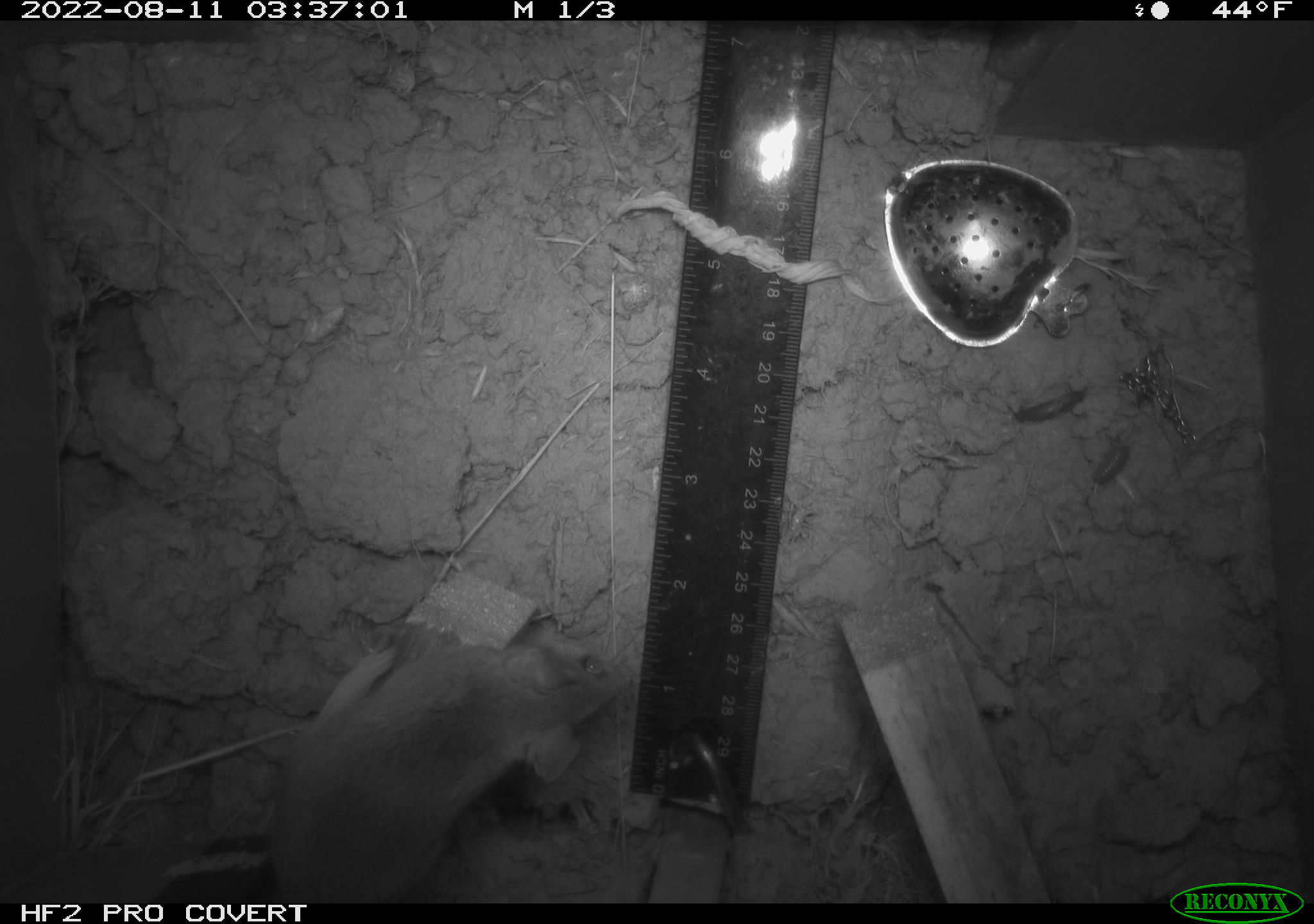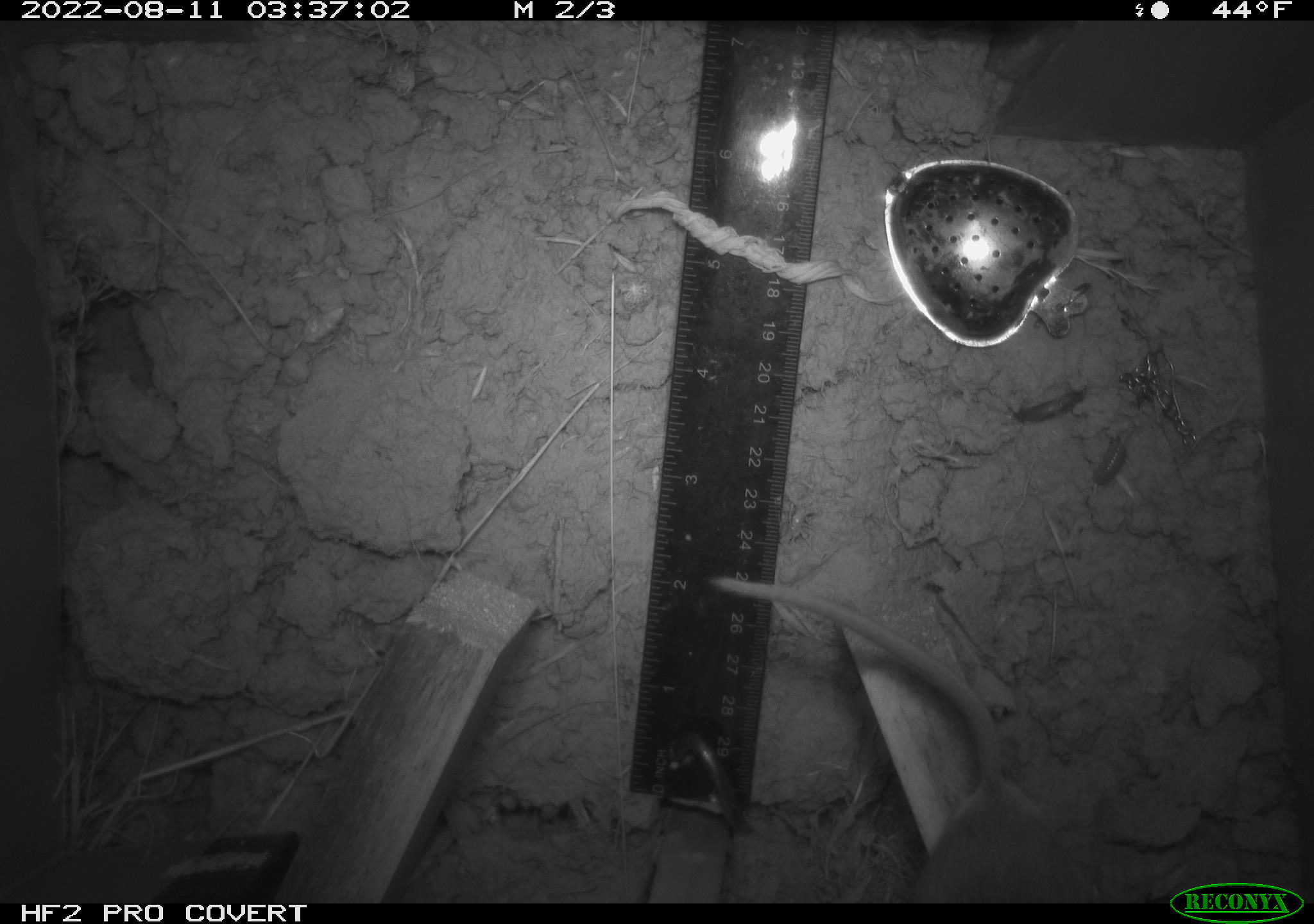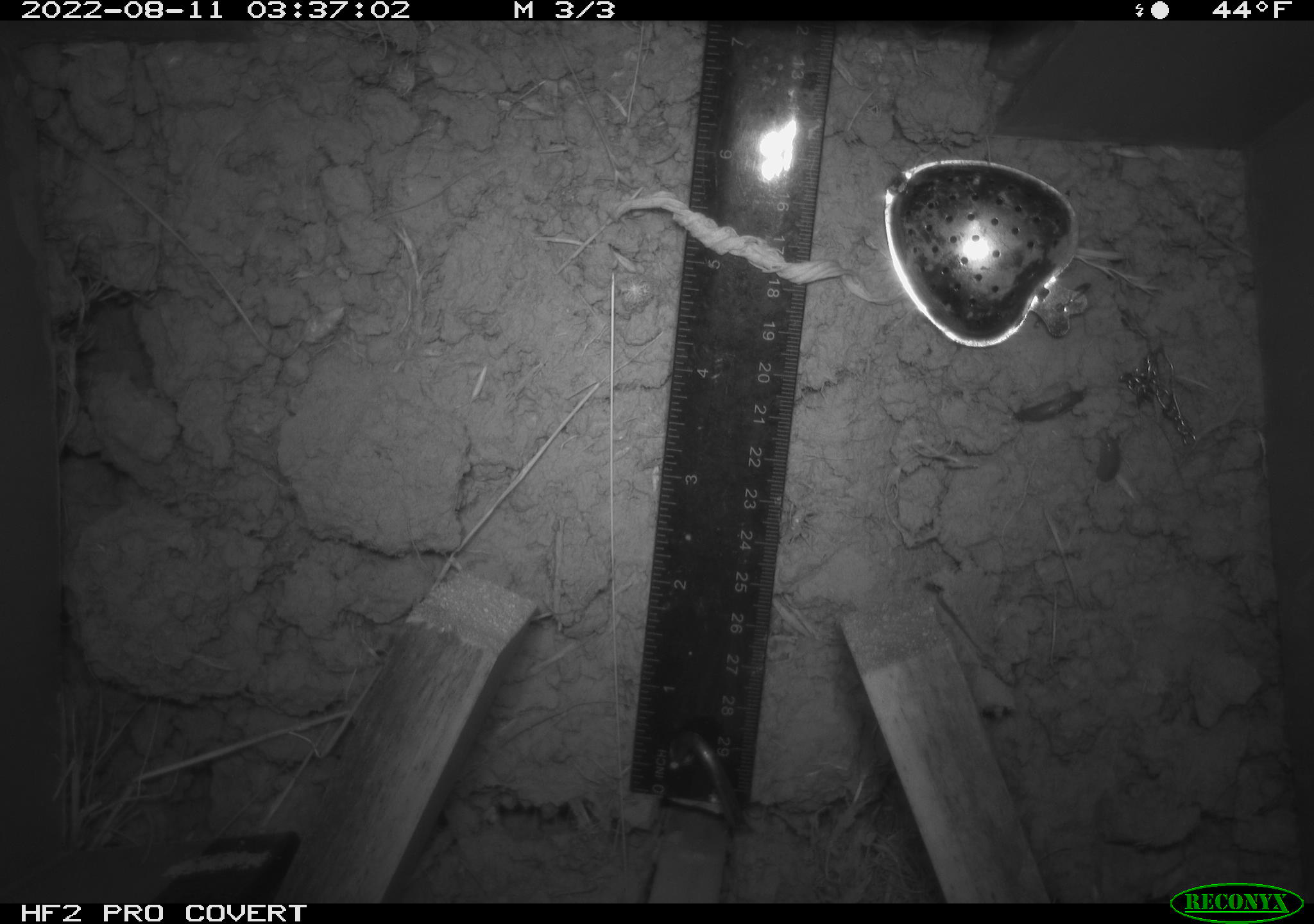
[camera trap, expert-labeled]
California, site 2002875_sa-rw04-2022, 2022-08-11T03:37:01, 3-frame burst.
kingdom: Animalia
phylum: Chordata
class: Mammalia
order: Rodentia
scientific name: Rodentia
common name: mouse species